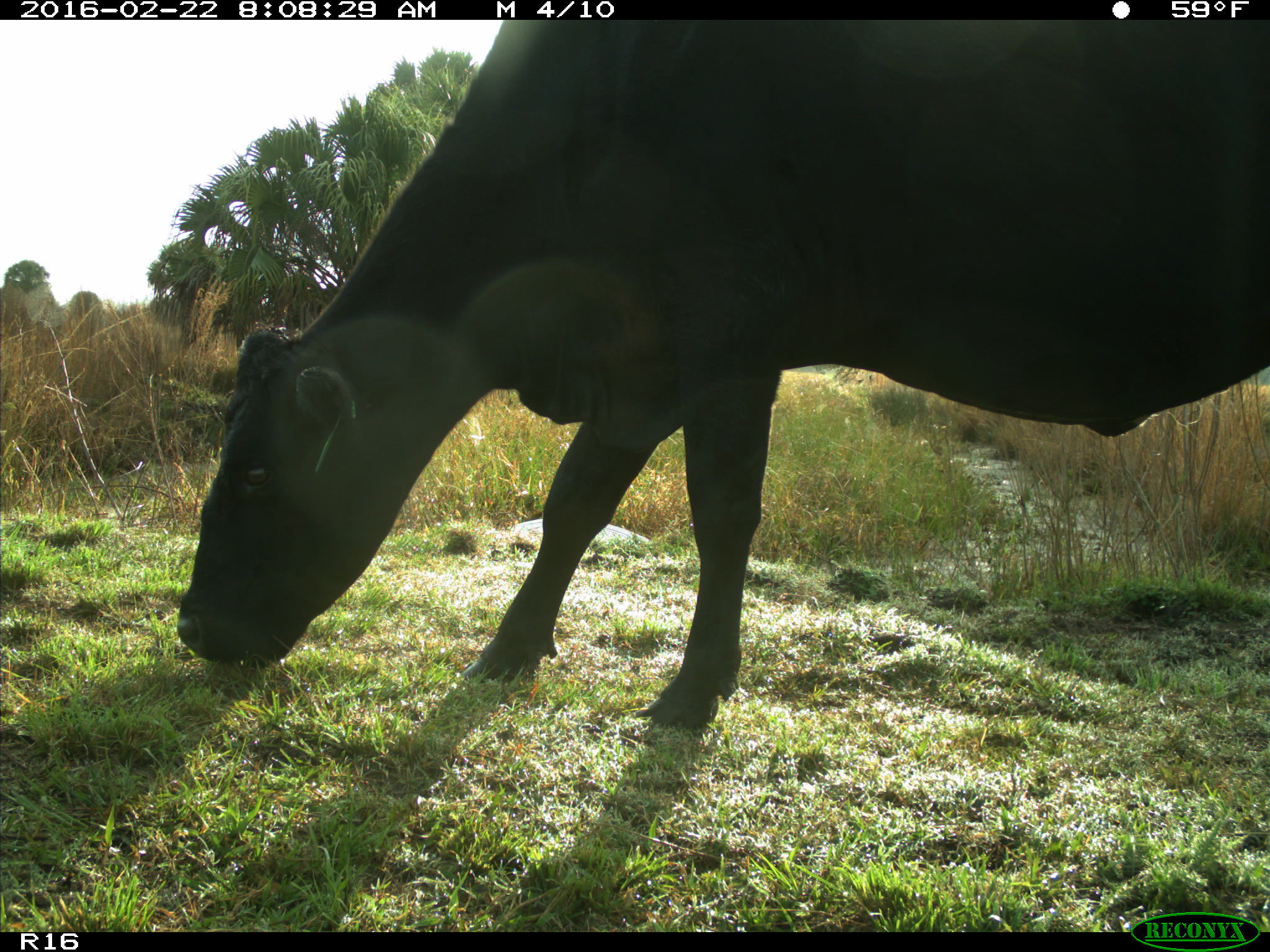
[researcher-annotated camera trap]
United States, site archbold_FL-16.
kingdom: Animalia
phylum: Chordata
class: Mammalia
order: Artiodactyla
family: Bovidae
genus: Bos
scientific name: Bos taurus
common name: domestic cow